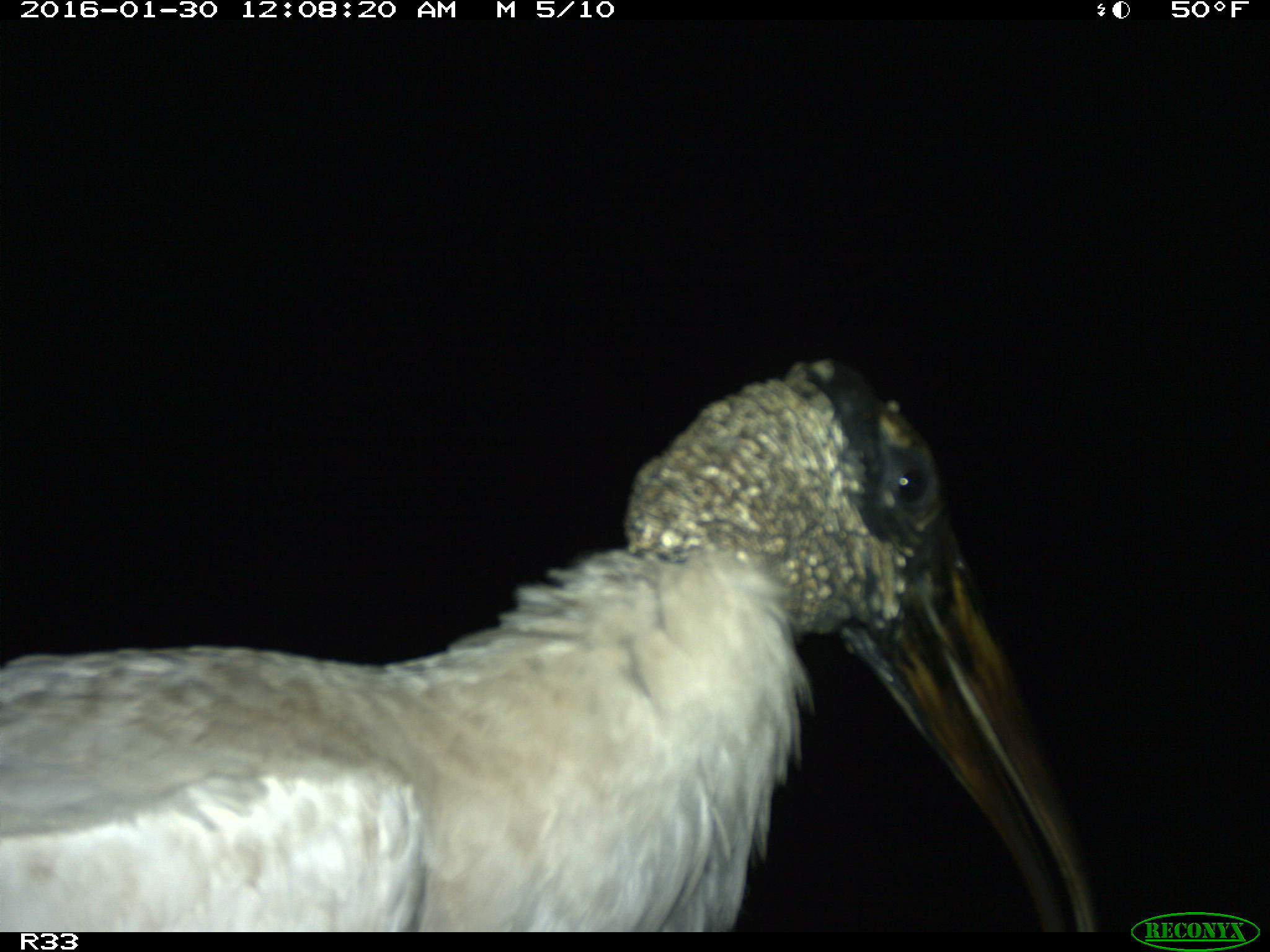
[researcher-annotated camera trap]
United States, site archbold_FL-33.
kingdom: Animalia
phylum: Chordata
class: Aves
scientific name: Aves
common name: birds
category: unidentified bird